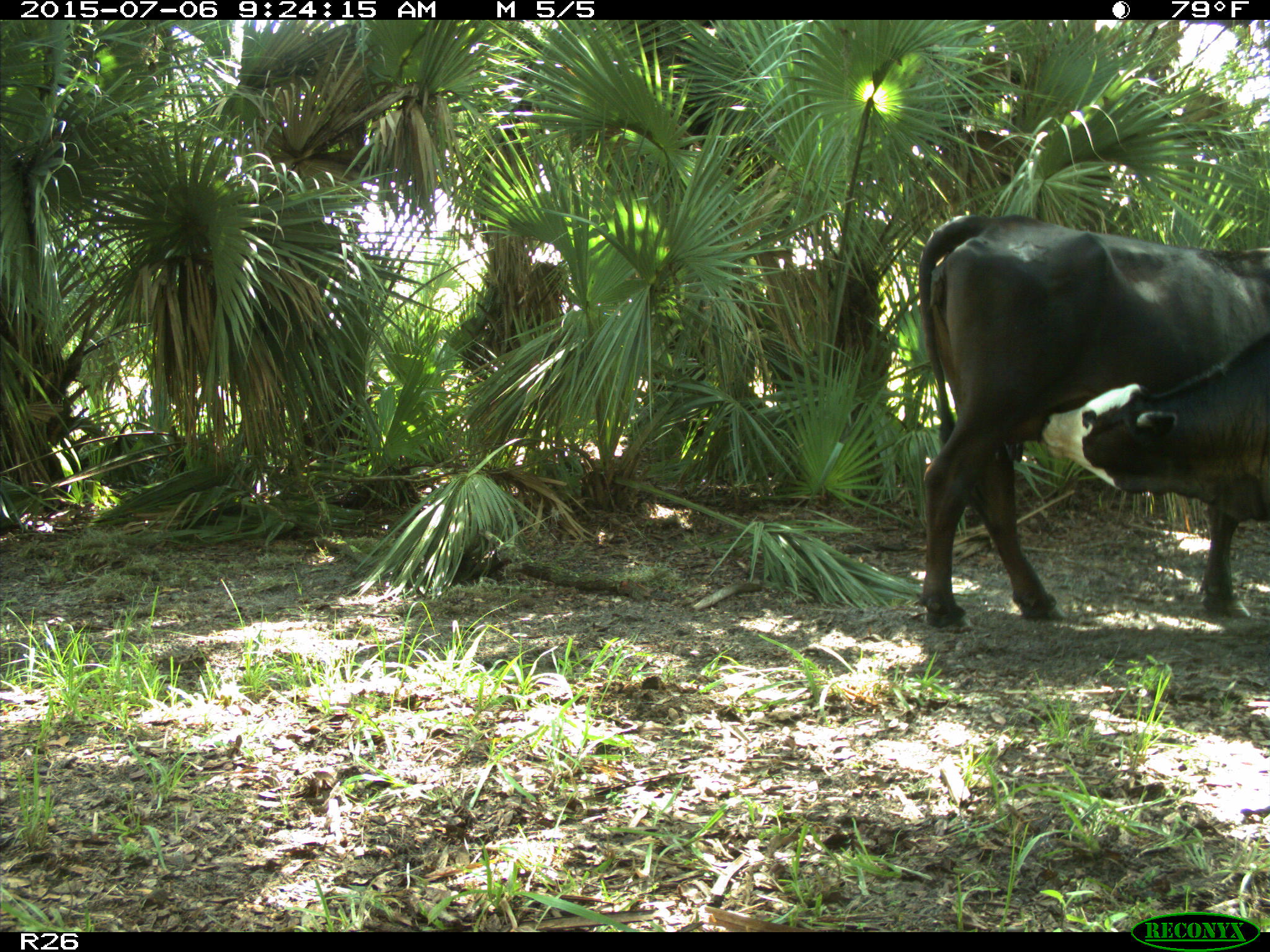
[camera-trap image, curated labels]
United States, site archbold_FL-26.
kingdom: Animalia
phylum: Chordata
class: Mammalia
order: Artiodactyla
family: Bovidae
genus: Bos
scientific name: Bos taurus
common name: domestic cow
Bos taurus (domestic cow).